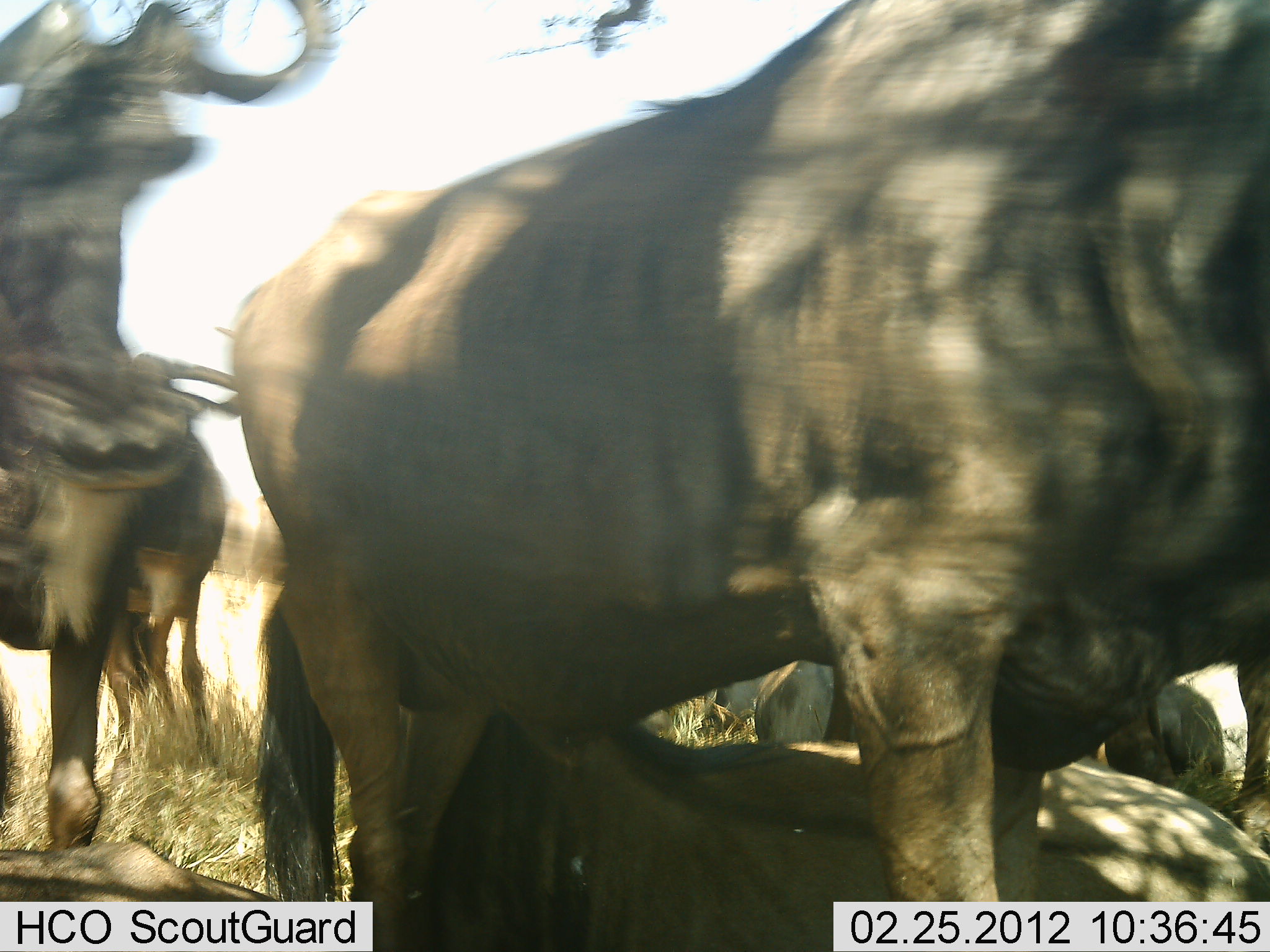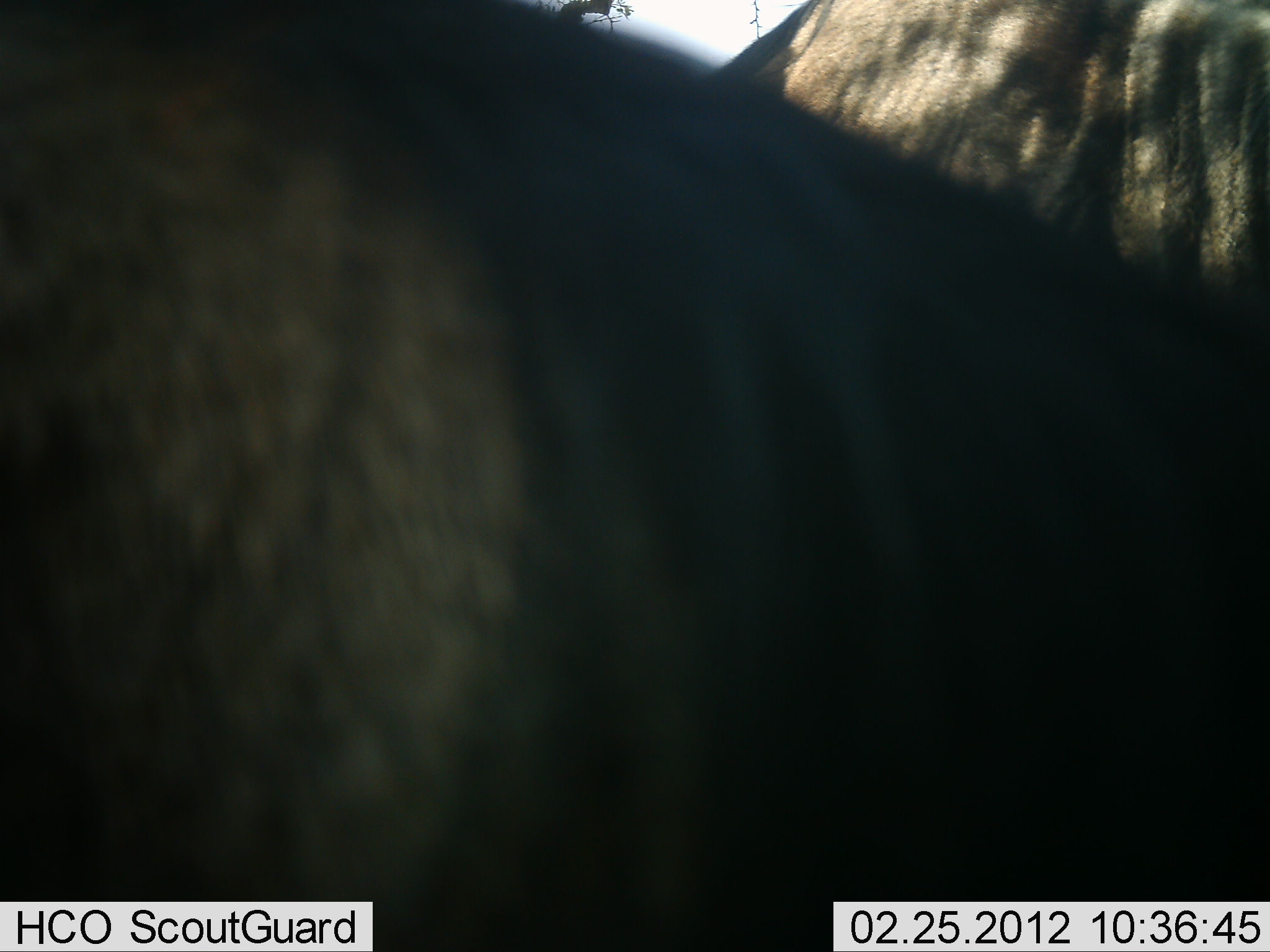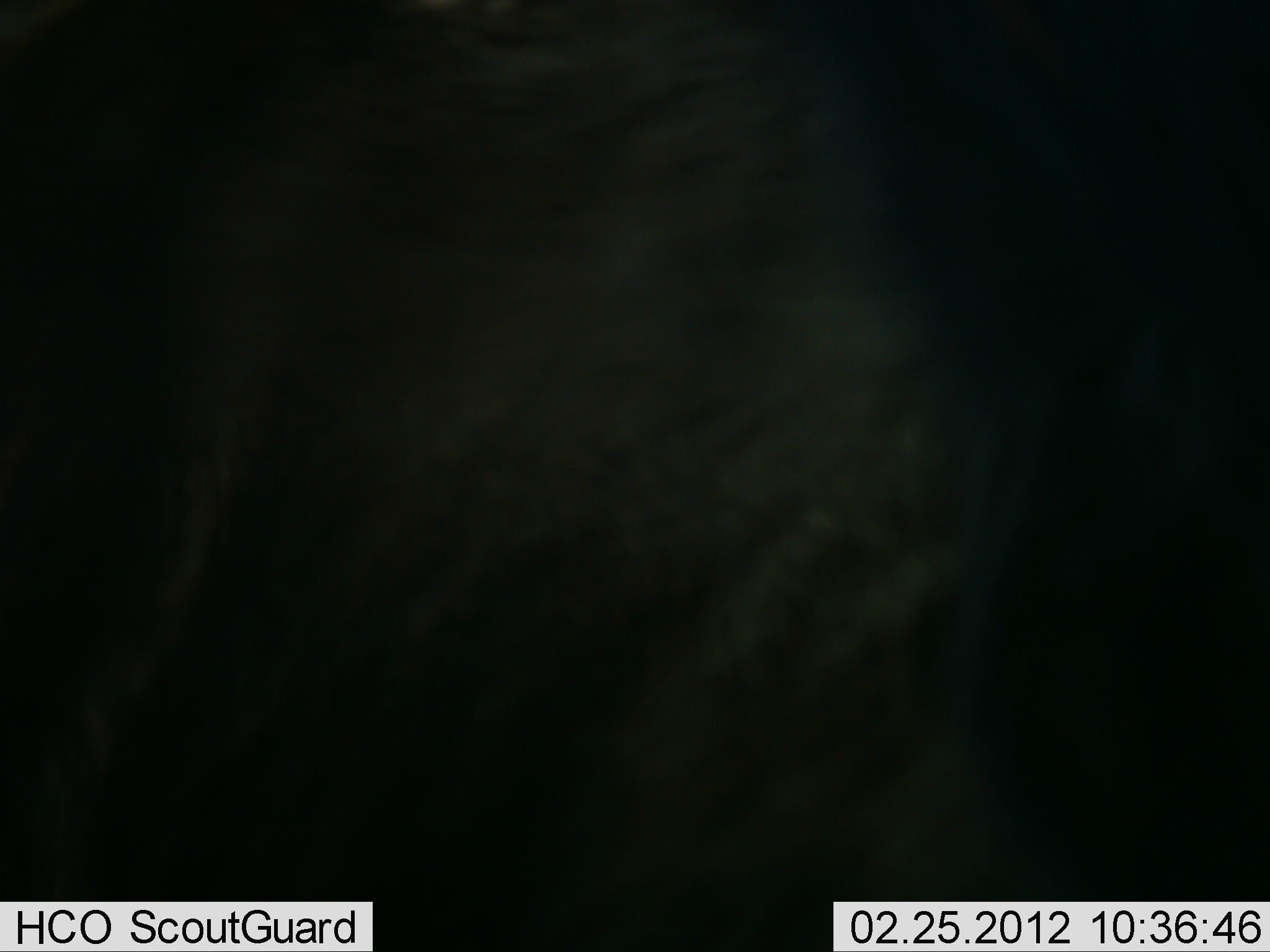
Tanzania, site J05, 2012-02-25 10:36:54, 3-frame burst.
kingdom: Animalia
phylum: Chordata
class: Mammalia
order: Artiodactyla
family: Bovidae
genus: Connochaetes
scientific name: Connochaetes taurinus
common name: blue wildebeest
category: wildebeest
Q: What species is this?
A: Wildebeest (blue wildebeest) (Connochaetes taurinus).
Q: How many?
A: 6.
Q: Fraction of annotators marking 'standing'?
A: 75%.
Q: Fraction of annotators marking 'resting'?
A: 69%.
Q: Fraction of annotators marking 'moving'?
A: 56%.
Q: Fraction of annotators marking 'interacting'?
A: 6%.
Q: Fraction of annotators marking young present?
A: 6%.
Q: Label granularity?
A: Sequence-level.